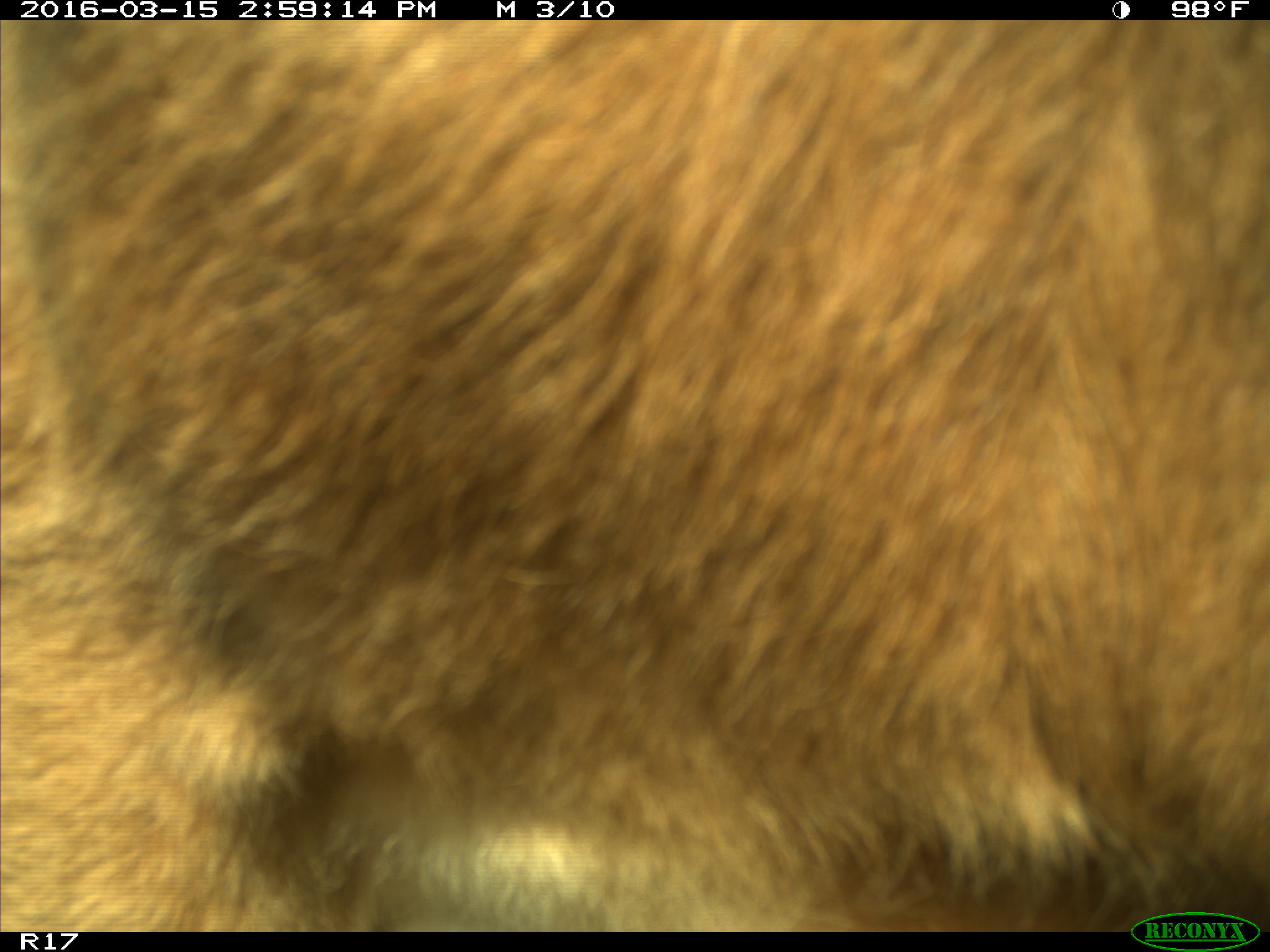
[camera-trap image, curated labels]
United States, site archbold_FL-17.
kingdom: Animalia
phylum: Chordata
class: Mammalia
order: Artiodactyla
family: Bovidae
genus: Bos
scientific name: Bos taurus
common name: domestic cow